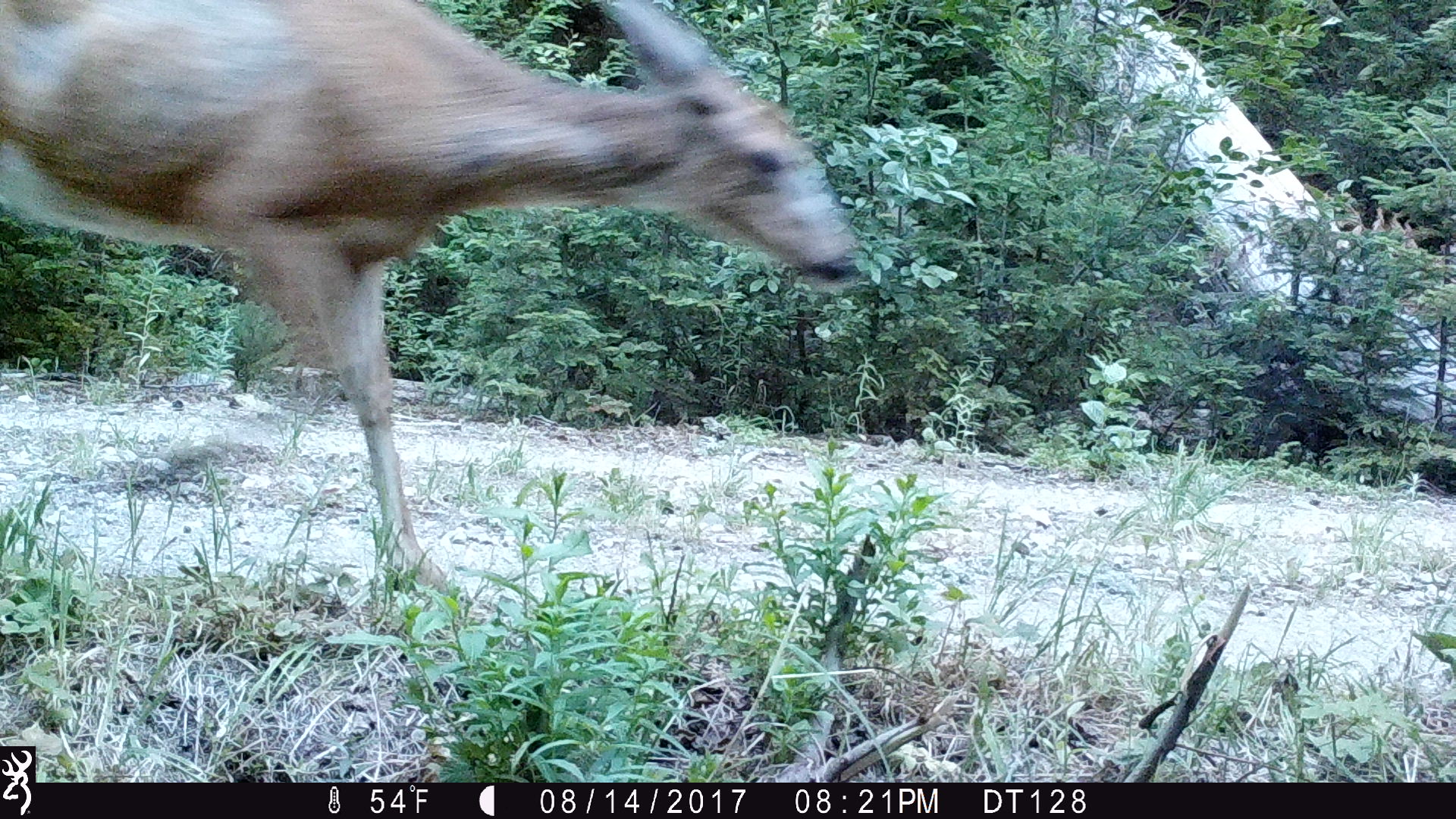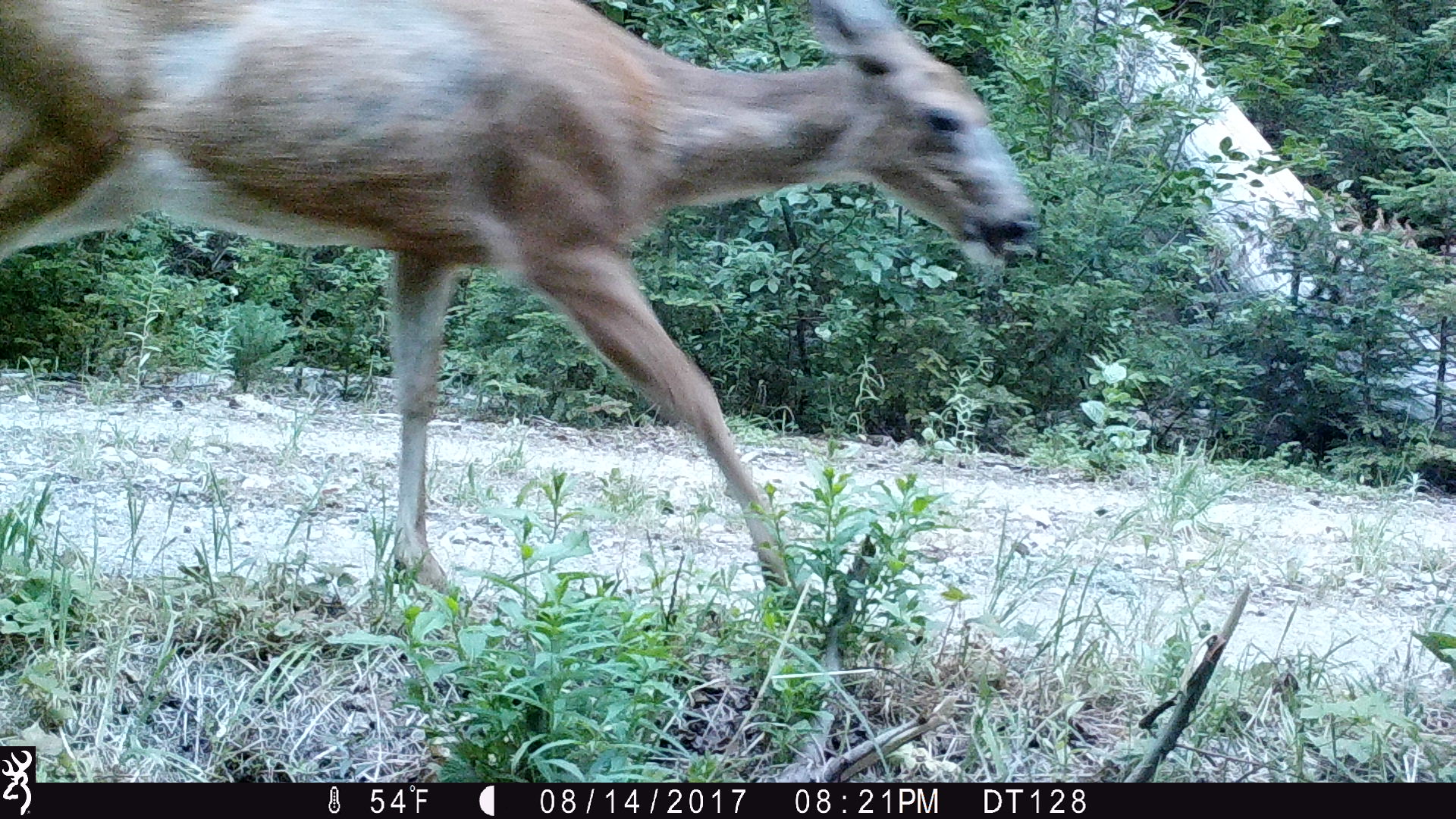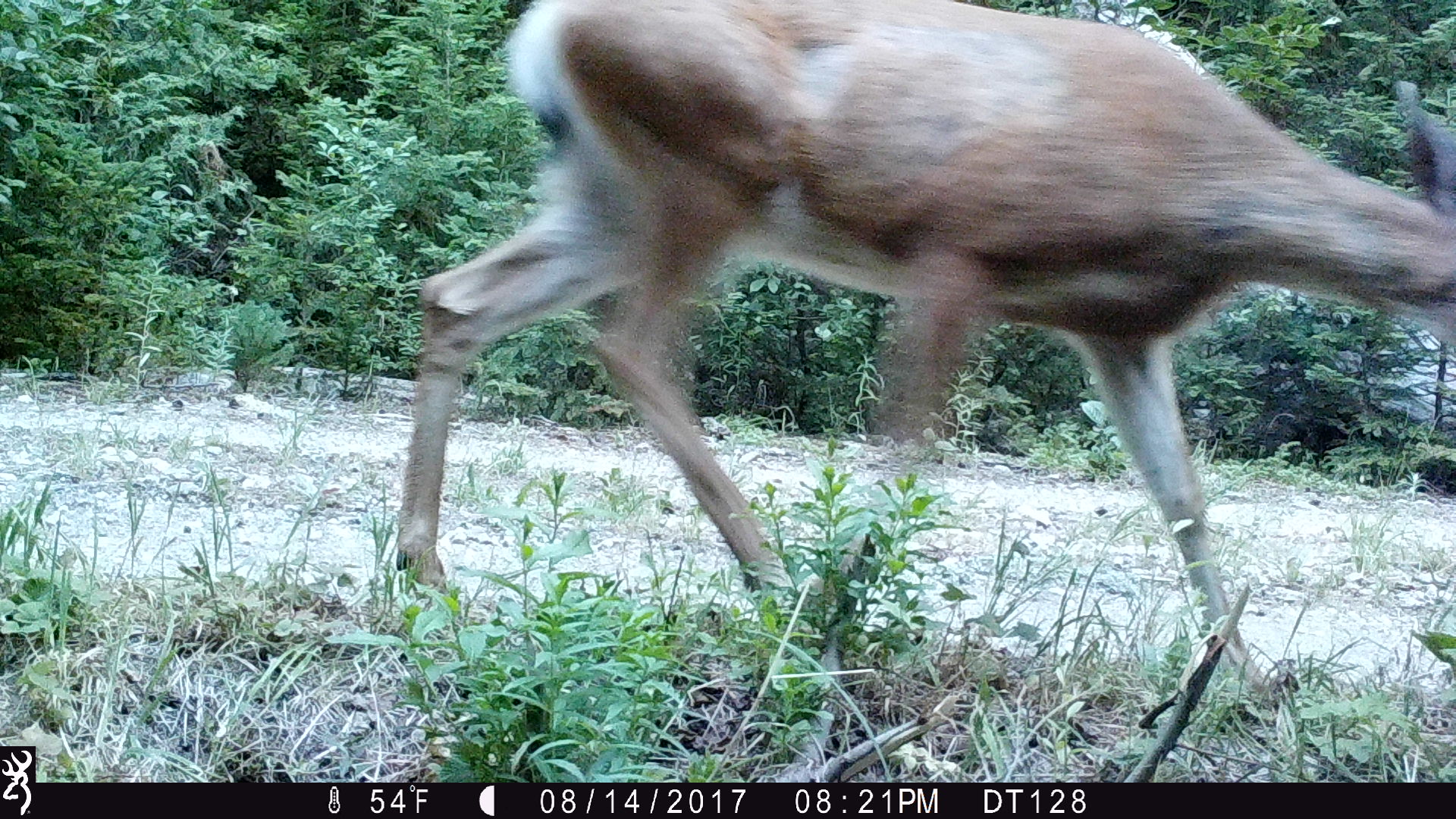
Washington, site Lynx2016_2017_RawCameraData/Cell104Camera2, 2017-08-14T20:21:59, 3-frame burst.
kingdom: Animalia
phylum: Chordata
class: Mammalia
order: Artiodactyla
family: Cervidae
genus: Odocoileus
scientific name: Odocoileus hemionus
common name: mule deer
Odocoileus hemionus (mule deer). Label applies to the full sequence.